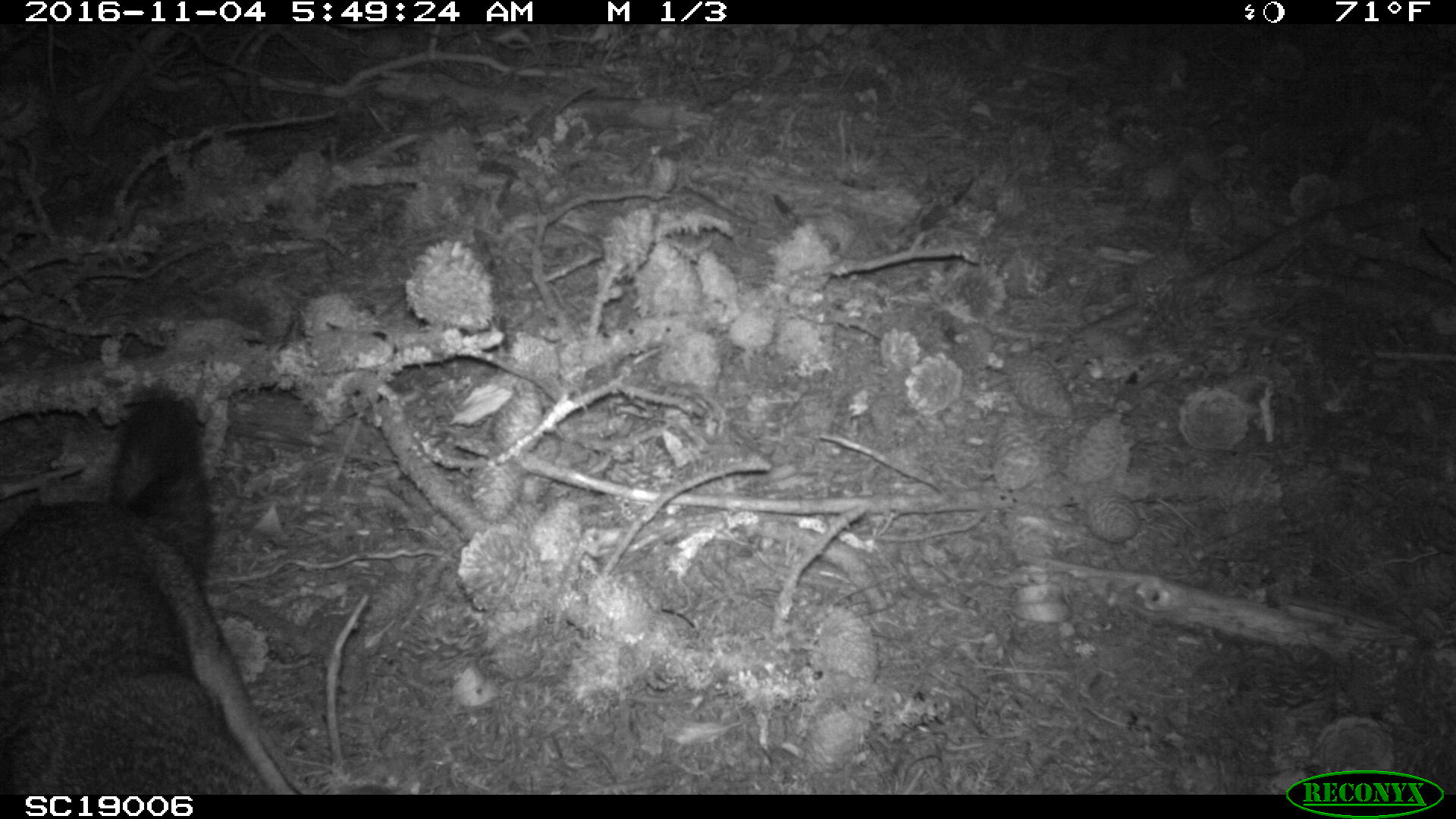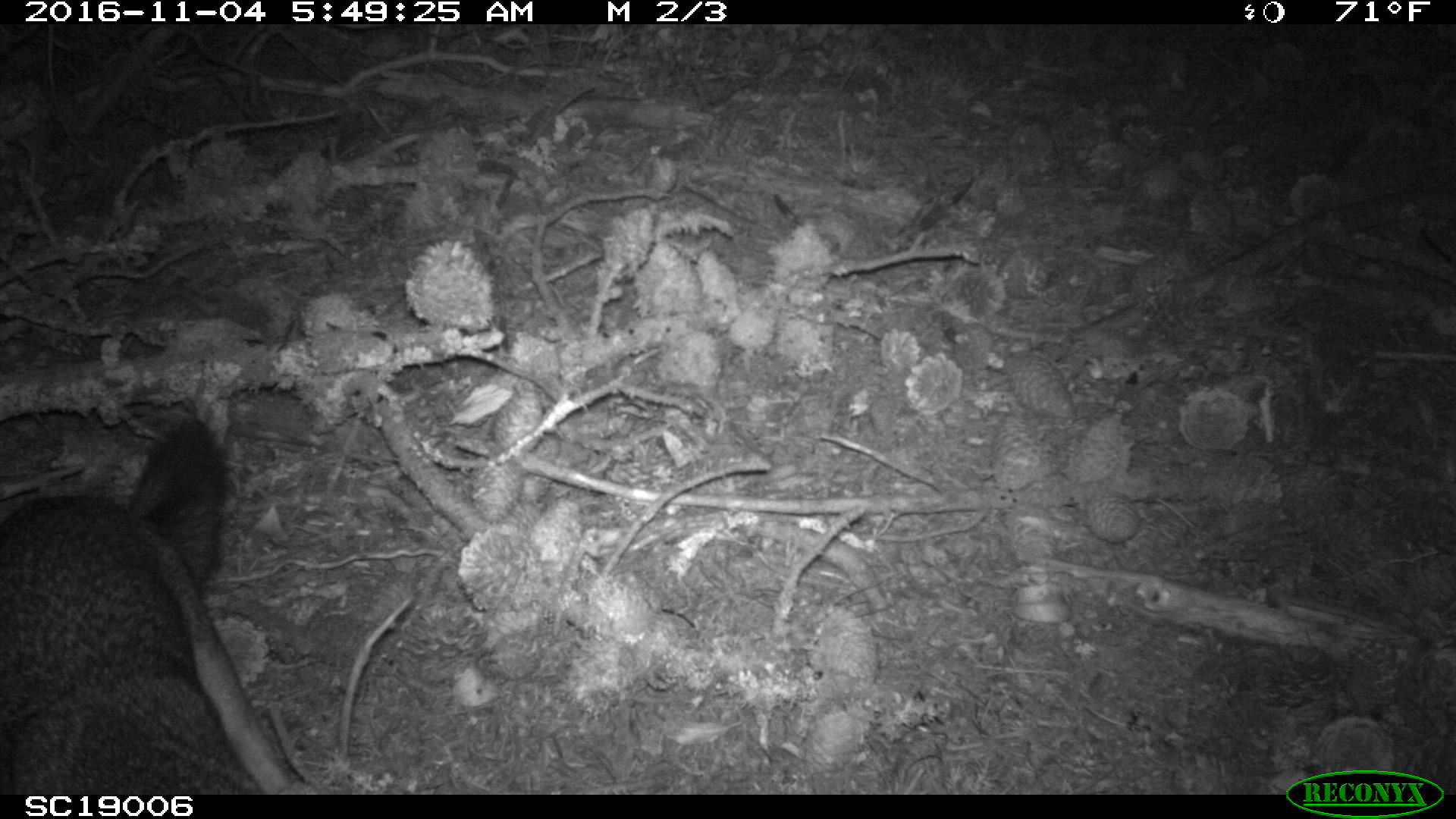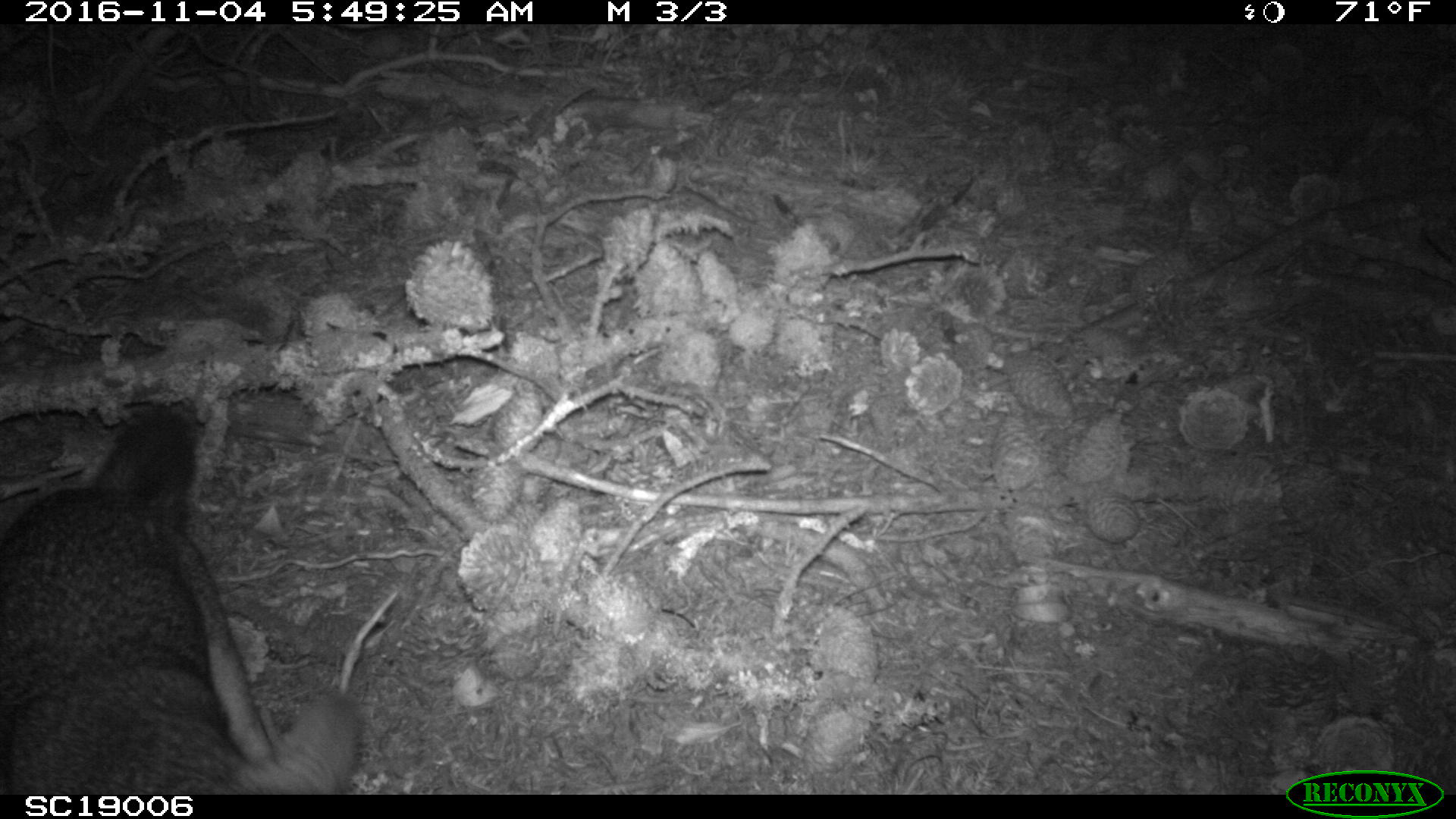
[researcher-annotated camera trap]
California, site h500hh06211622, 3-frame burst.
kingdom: Animalia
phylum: Chordata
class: Mammalia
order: Carnivora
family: Canidae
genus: Urocyon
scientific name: Urocyon littoralis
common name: island fox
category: fox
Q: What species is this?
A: Fox (island fox) (Urocyon littoralis).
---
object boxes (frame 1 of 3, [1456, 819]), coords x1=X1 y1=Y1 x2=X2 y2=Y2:
fox: x1=0 y1=392 x2=297 y2=793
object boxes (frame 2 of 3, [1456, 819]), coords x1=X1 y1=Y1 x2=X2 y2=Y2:
fox: x1=0 y1=416 x2=269 y2=796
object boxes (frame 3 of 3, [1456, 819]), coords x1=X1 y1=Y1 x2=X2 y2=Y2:
fox: x1=0 y1=403 x2=359 y2=792